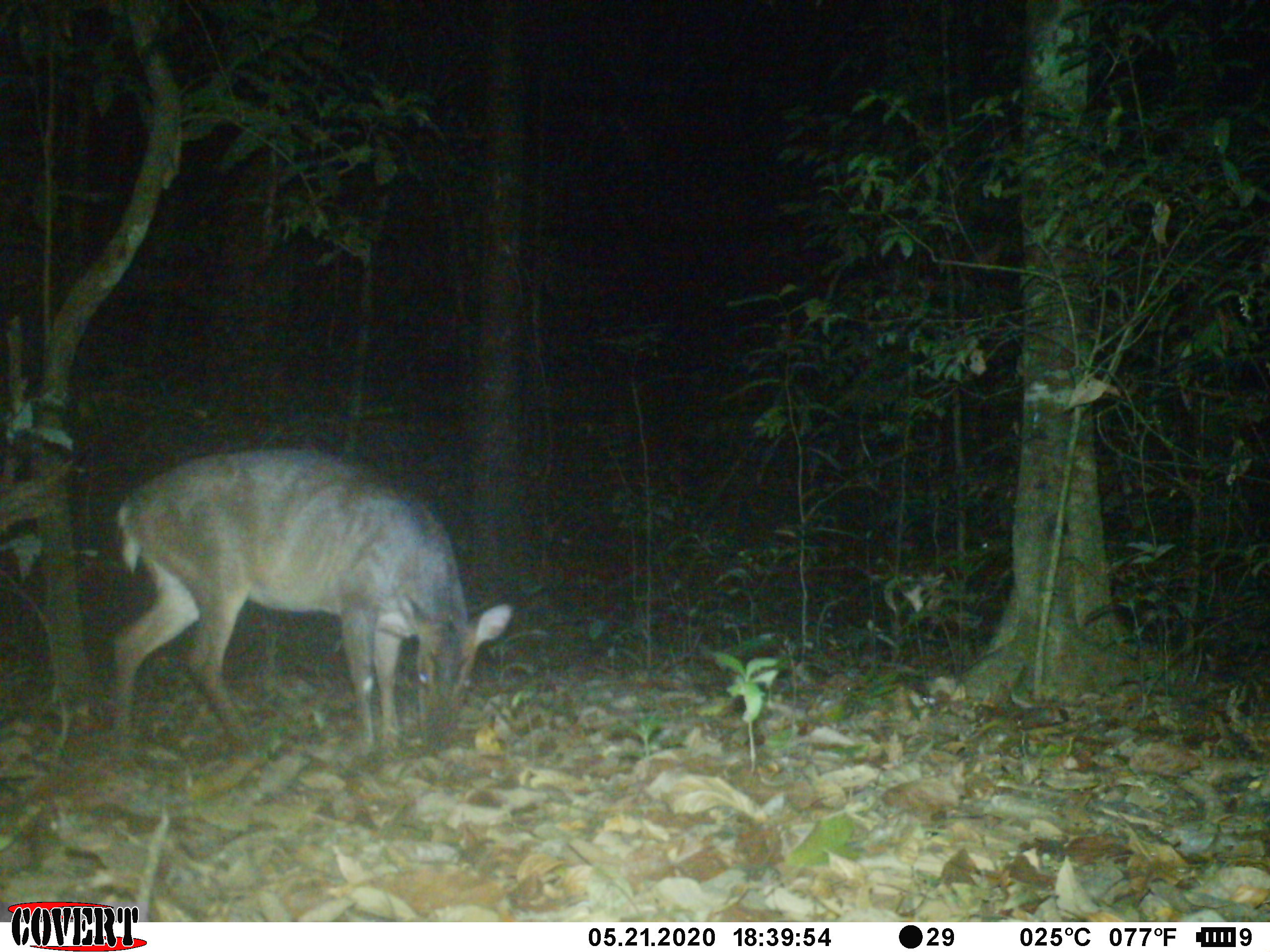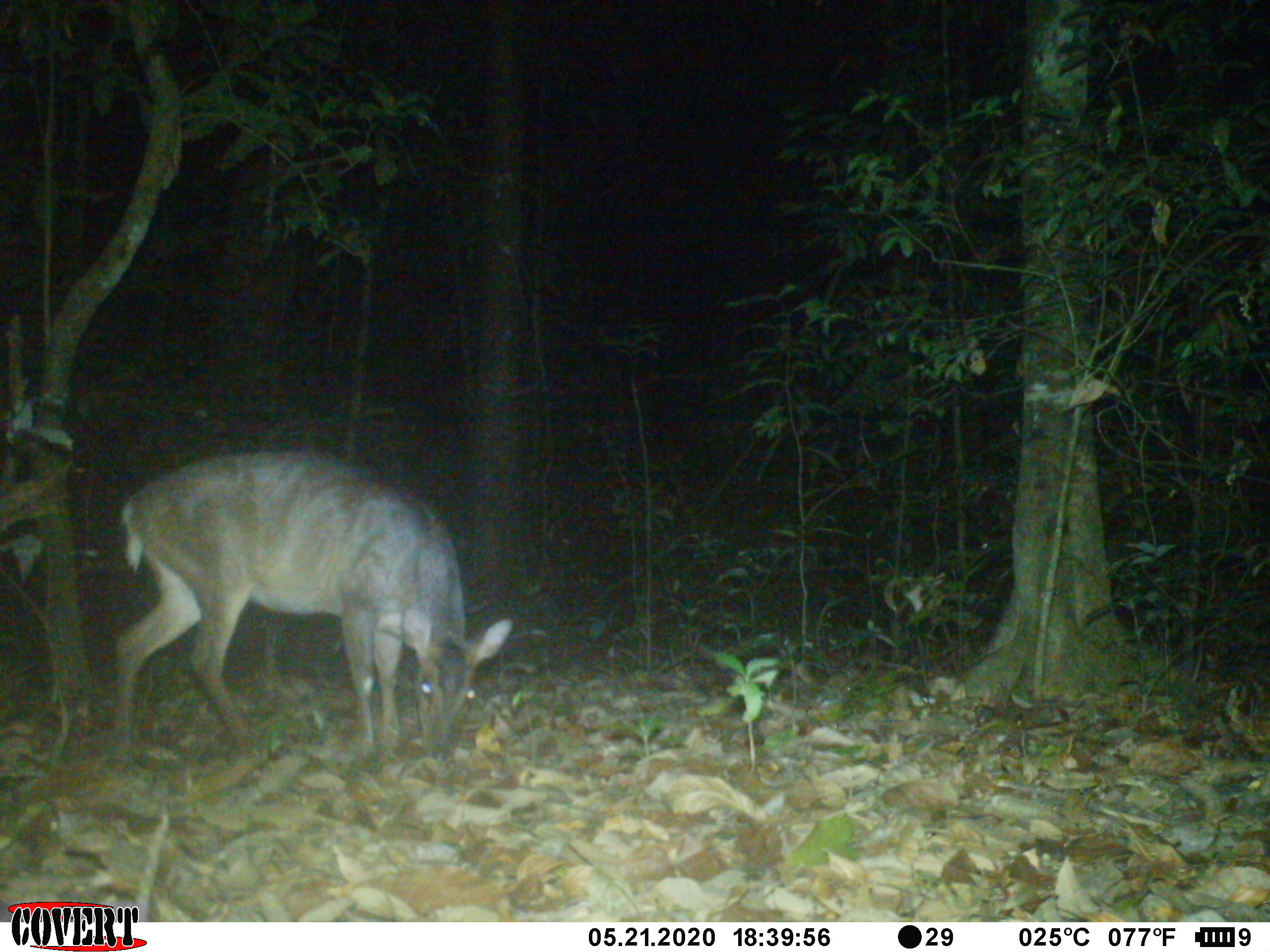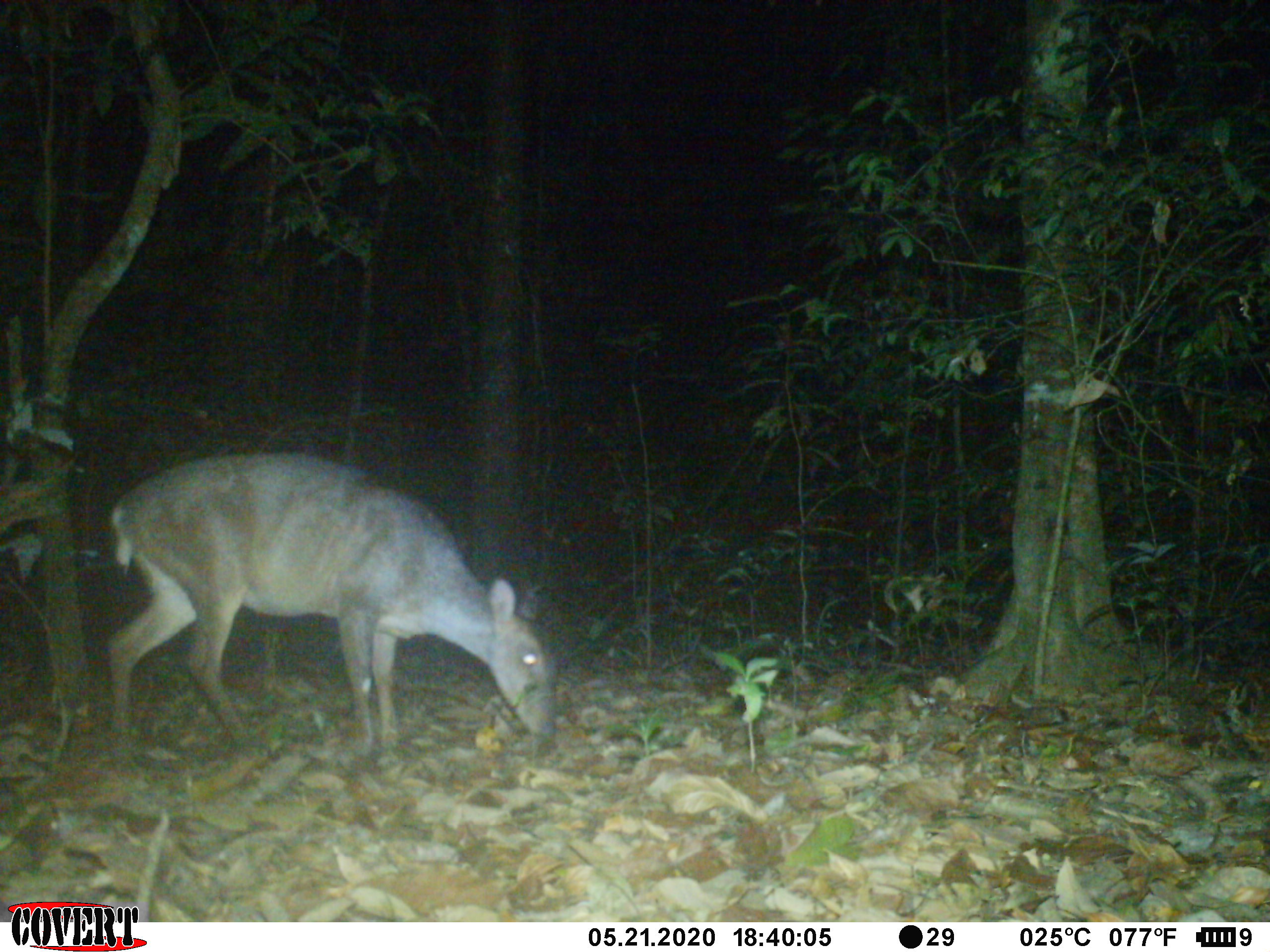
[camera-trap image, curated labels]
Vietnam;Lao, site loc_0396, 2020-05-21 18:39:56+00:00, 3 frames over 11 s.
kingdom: Animalia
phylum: Chordata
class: Mammalia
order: Artiodactyla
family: Cervidae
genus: Muntiacus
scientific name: Muntiacus vuquangensis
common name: large-antlered muntjac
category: large antlered muntjac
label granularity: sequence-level